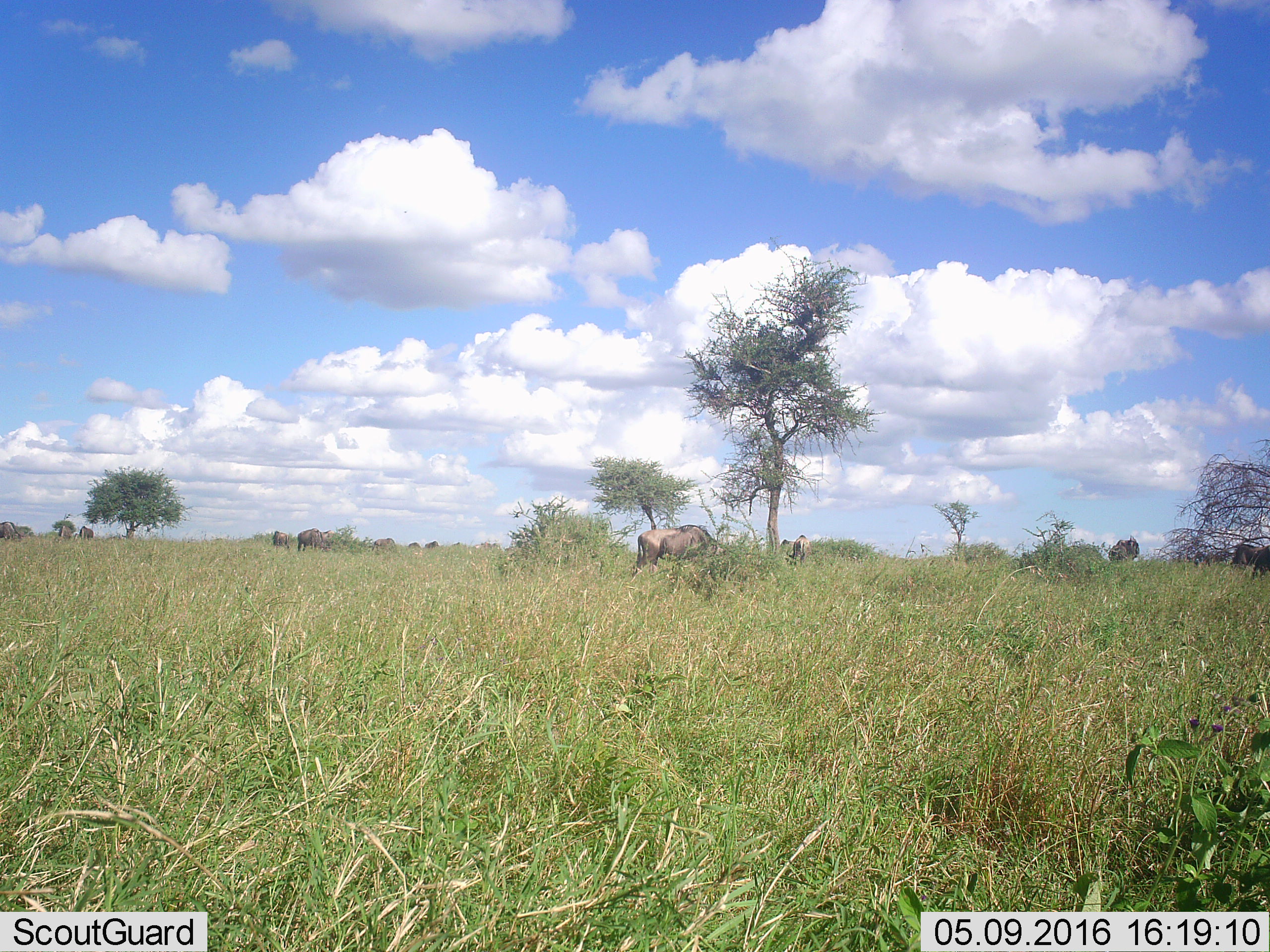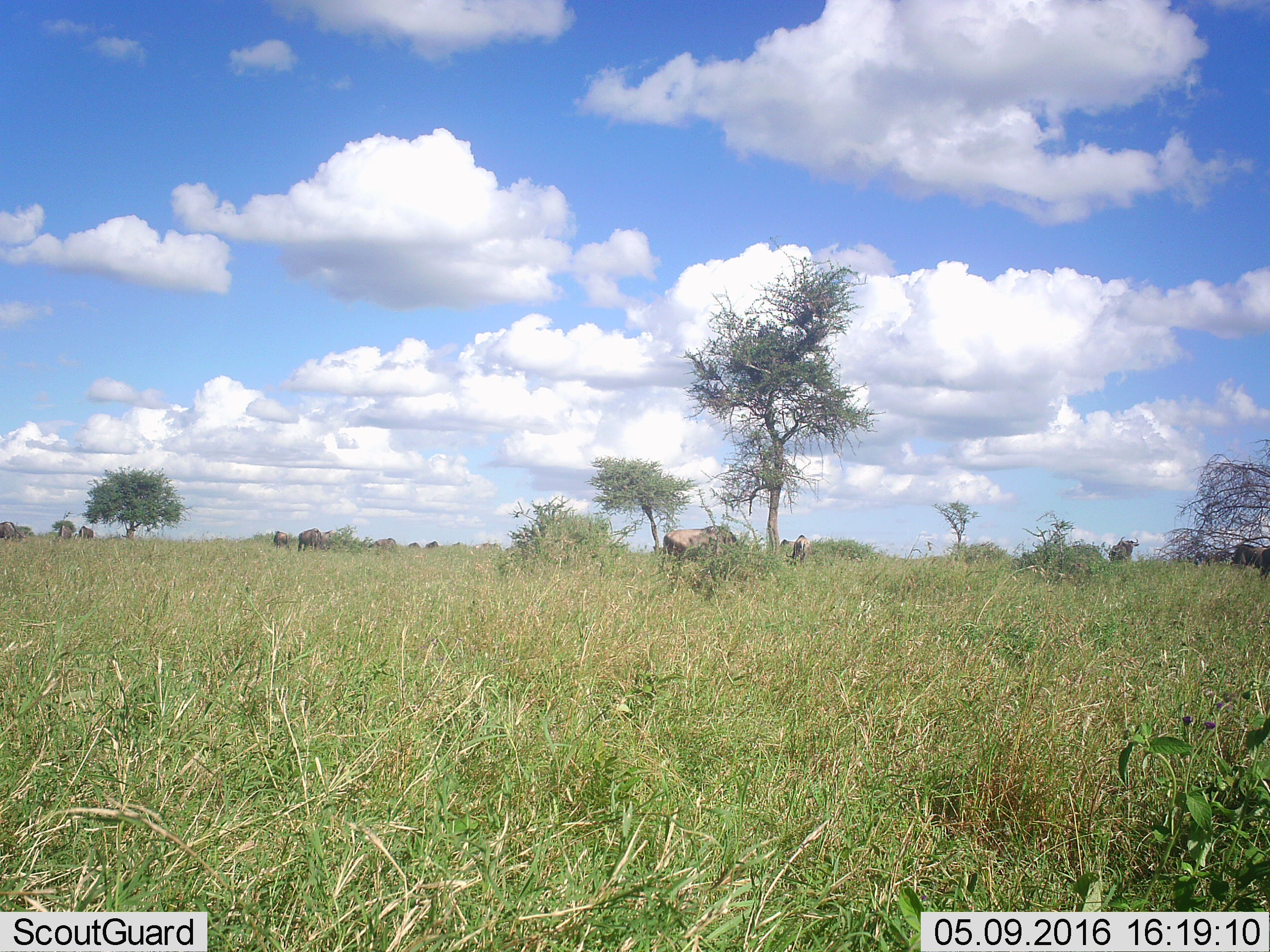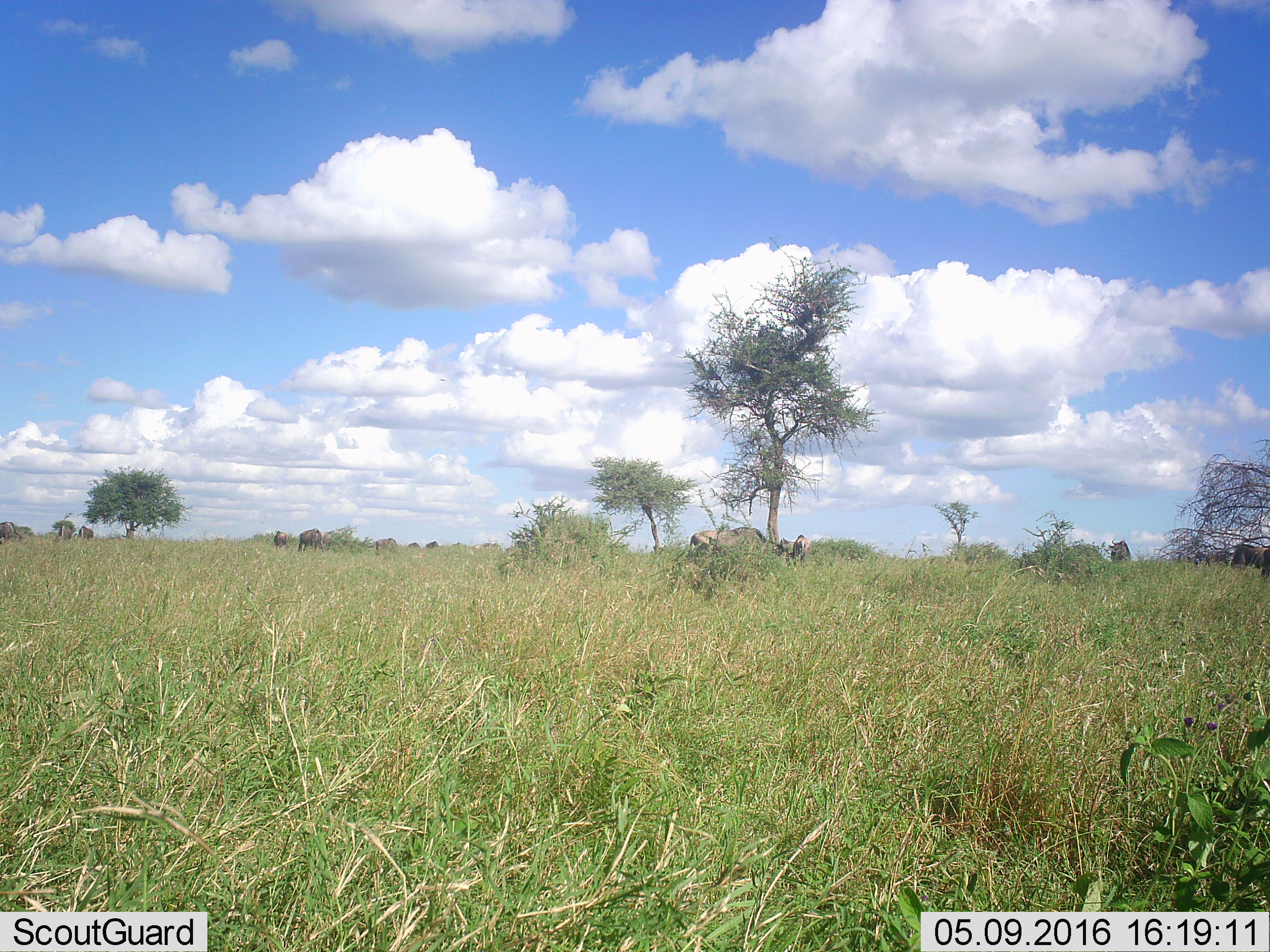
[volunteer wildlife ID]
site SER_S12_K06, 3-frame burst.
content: unidentified animal